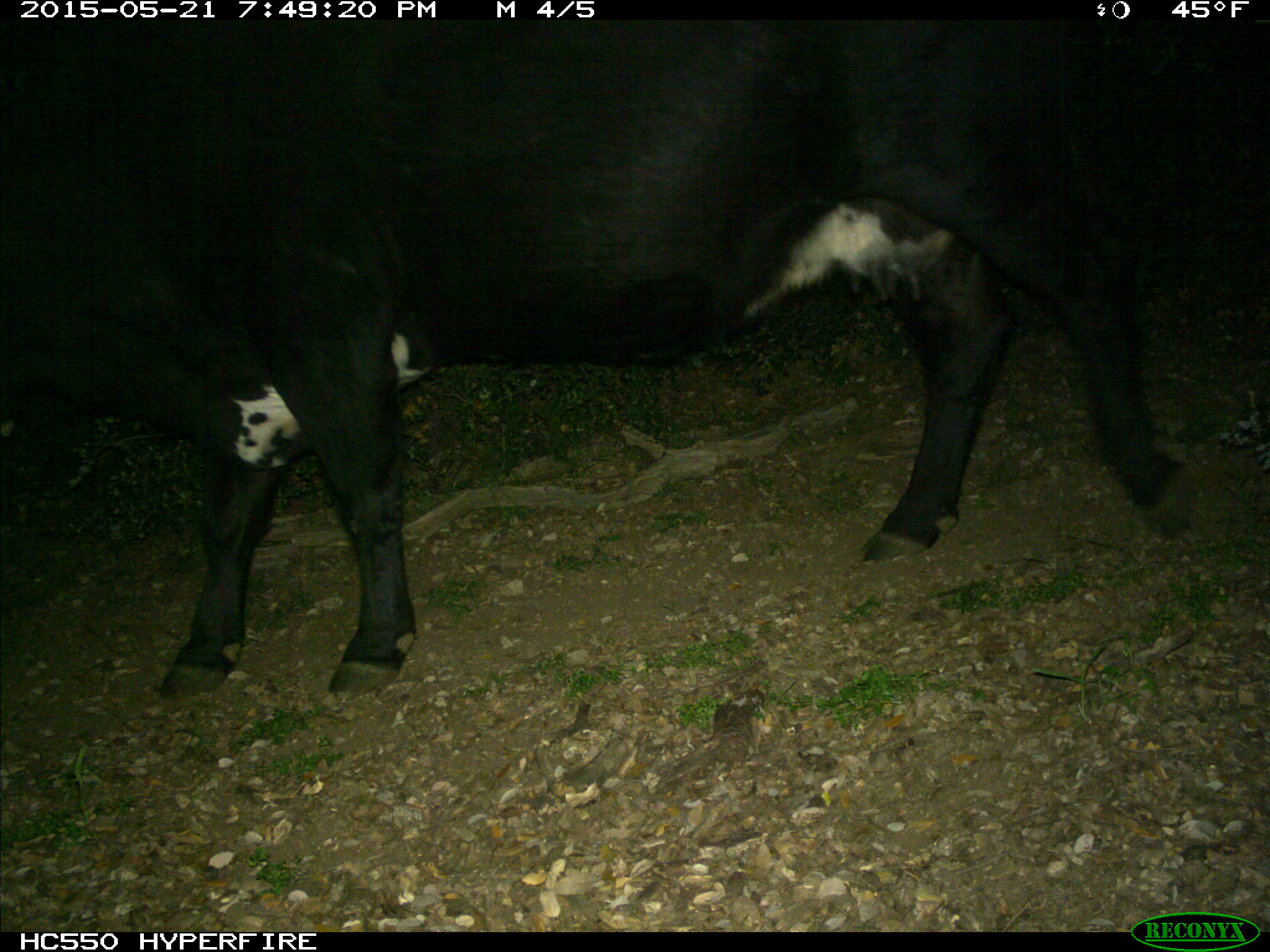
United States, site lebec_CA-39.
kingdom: Animalia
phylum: Chordata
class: Mammalia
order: Artiodactyla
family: Bovidae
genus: Bos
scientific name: Bos taurus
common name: domestic cow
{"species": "Bos taurus (domestic cow)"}